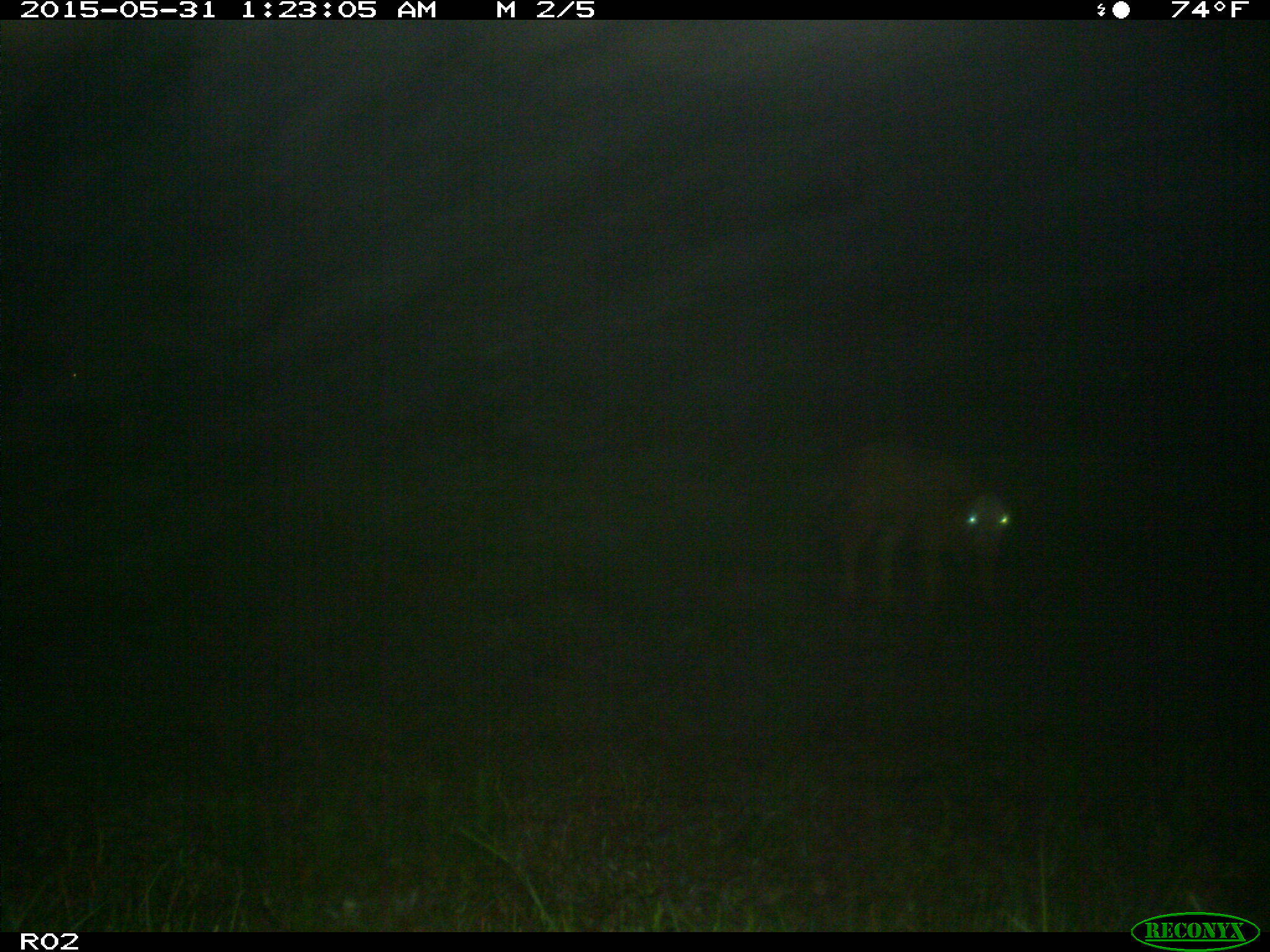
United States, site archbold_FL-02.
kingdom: Animalia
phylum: Chordata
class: Mammalia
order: Artiodactyla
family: Bovidae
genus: Bos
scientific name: Bos taurus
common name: domestic cow